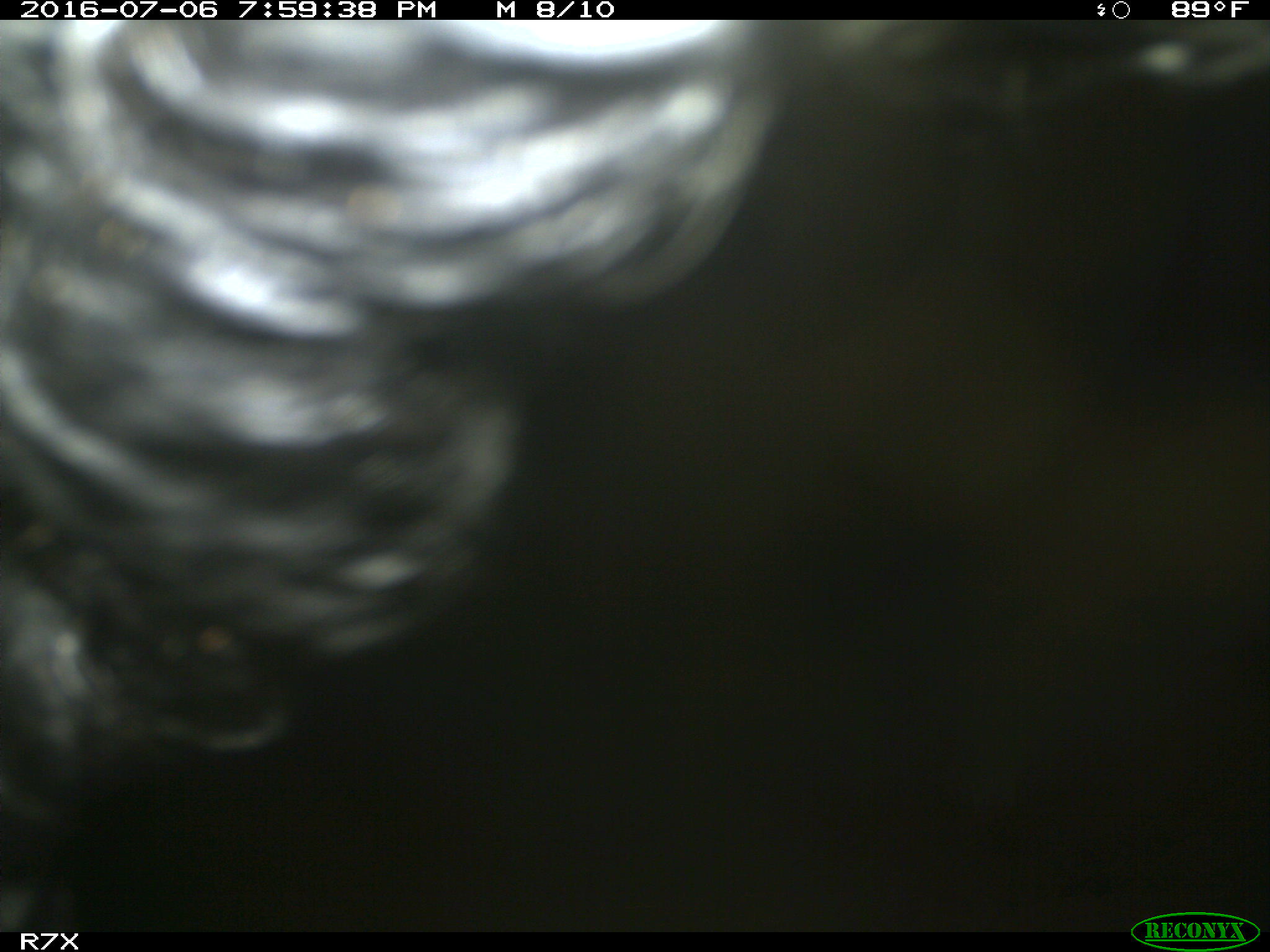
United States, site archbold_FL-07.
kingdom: Animalia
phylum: Chordata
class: Mammalia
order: Artiodactyla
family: Bovidae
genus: Bos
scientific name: Bos taurus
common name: domestic cow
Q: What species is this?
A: Bos taurus (domestic cow).